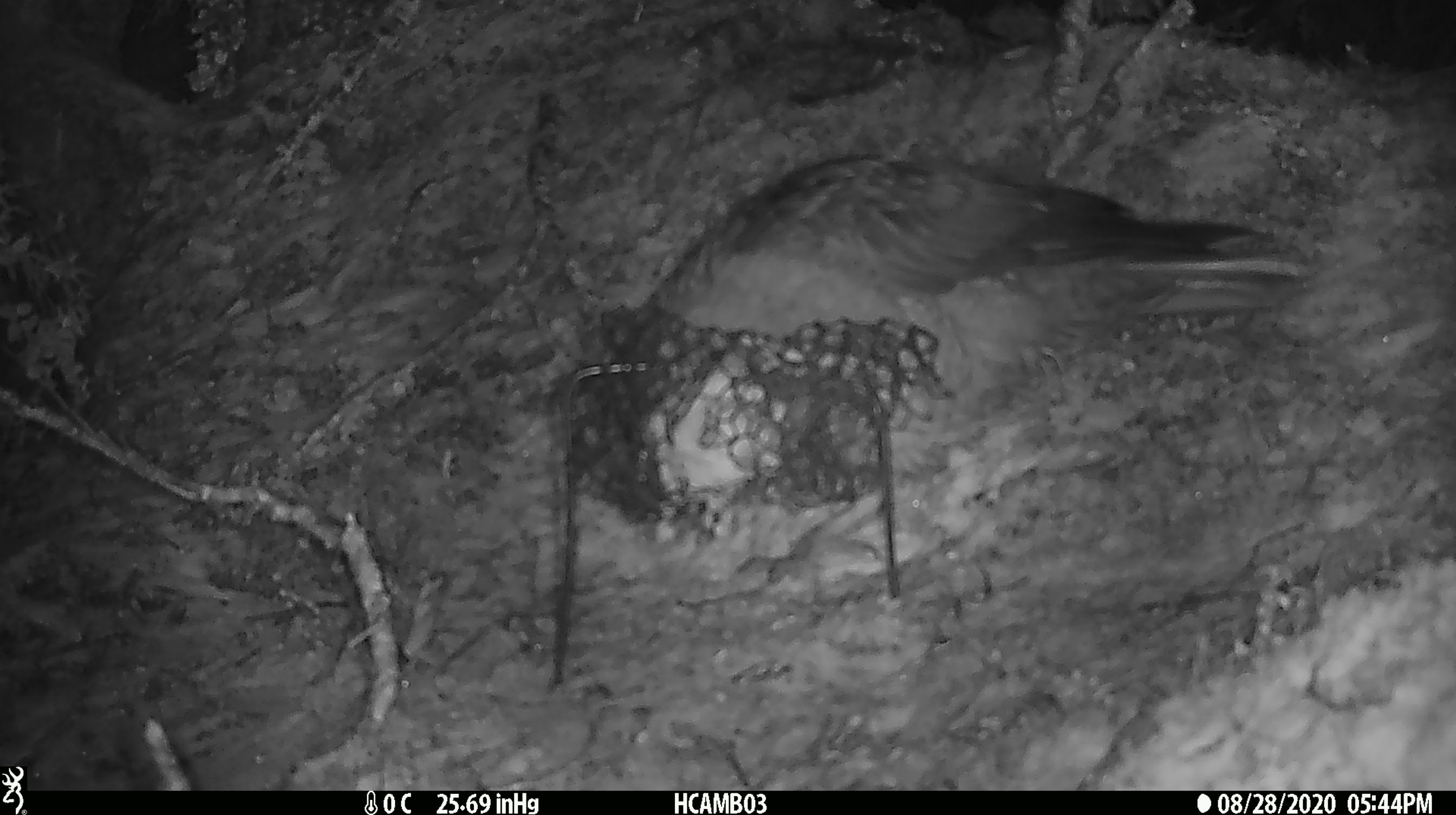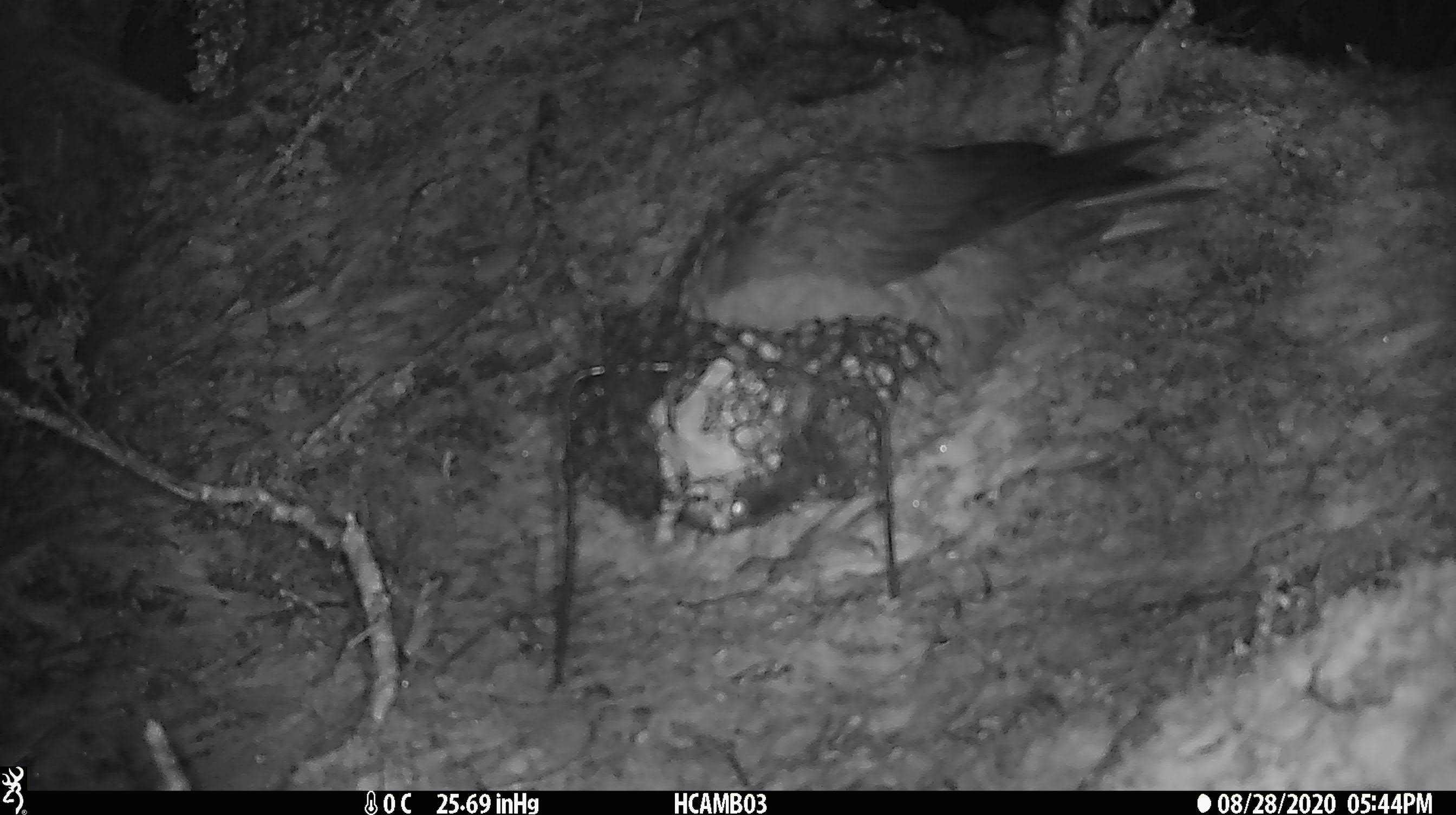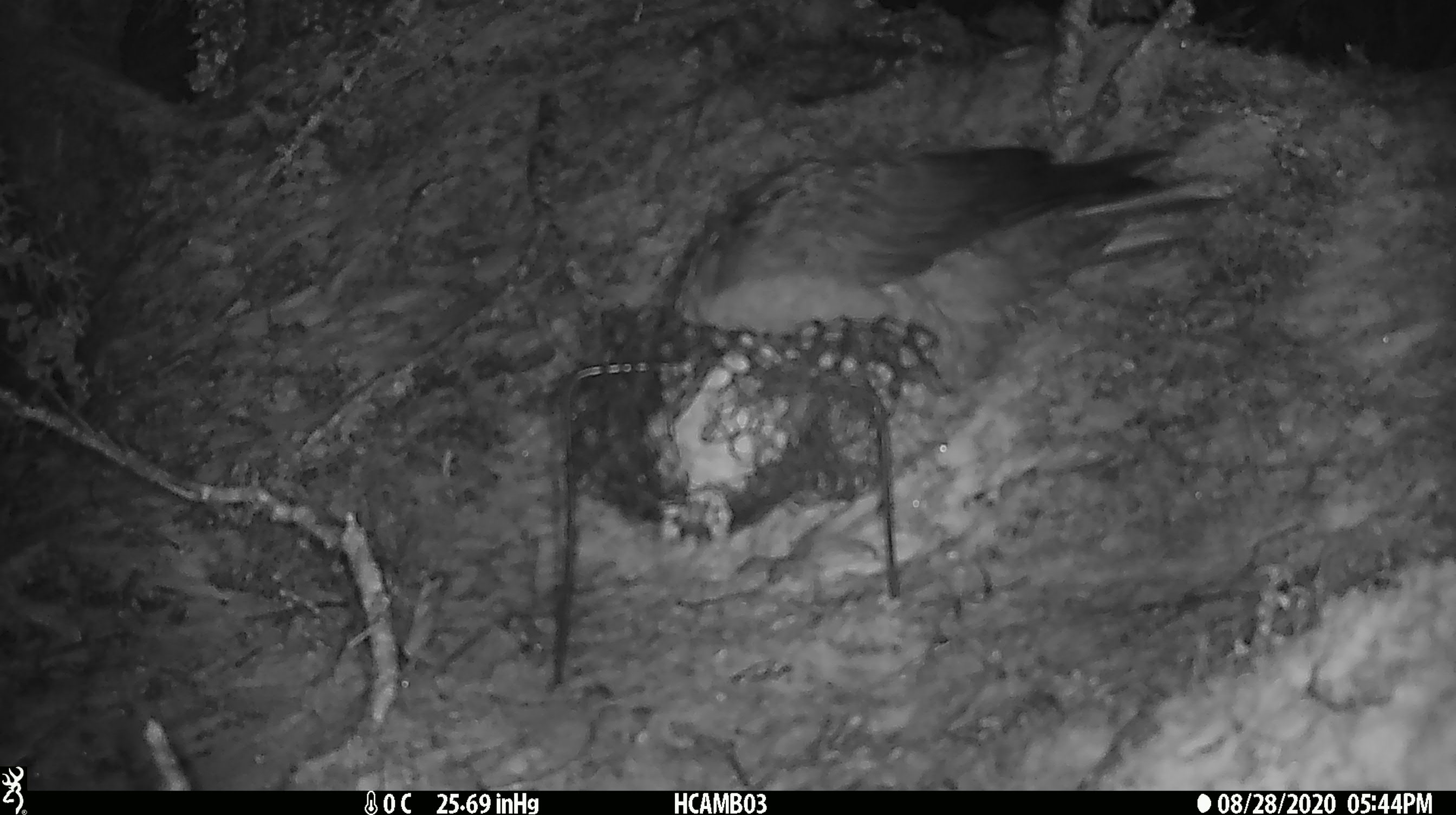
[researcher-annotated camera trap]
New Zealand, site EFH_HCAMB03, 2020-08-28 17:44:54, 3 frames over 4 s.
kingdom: Animalia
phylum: Chordata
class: Aves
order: Psittaciformes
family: Strigopidae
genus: Nestor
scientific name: Nestor notabilis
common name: kea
Kea (Nestor notabilis).